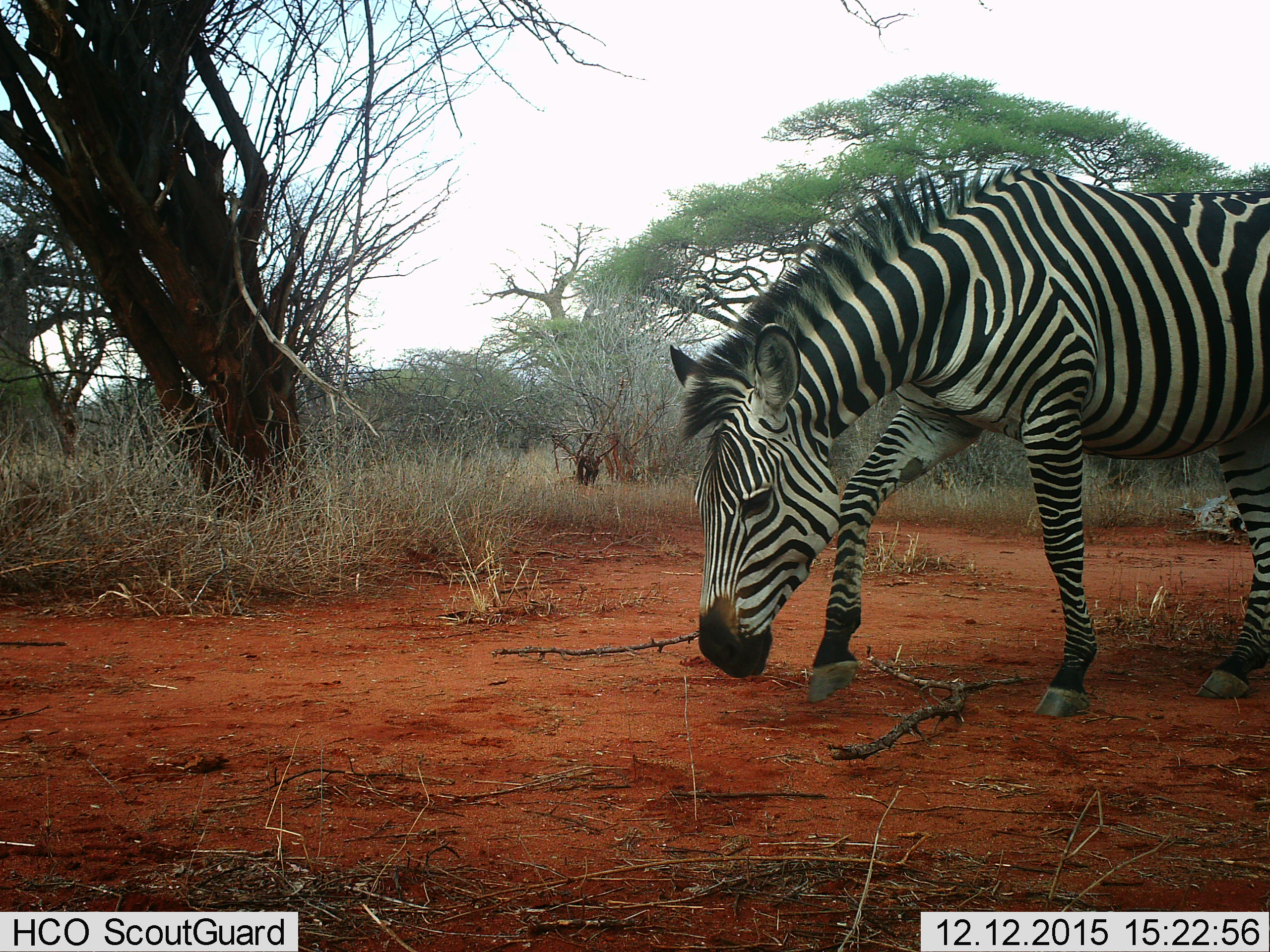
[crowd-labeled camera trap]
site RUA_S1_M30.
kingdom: Animalia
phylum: Chordata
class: Mammalia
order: Perissodactyla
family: Equidae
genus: Equus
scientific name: Equus quagga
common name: plains zebra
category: zebraplains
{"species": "zebraplains (plains zebra) (Equus quagga)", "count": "1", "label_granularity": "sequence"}